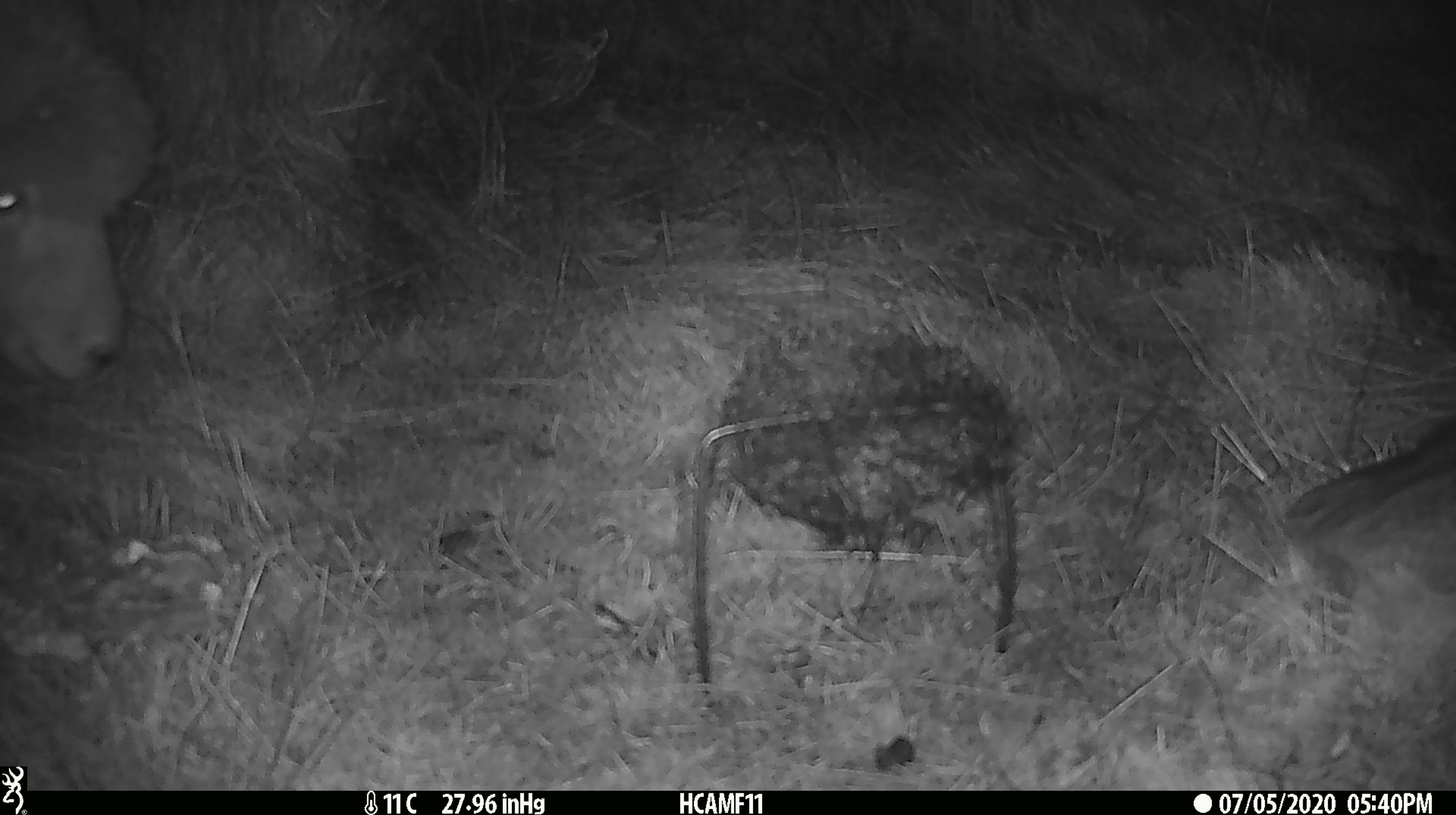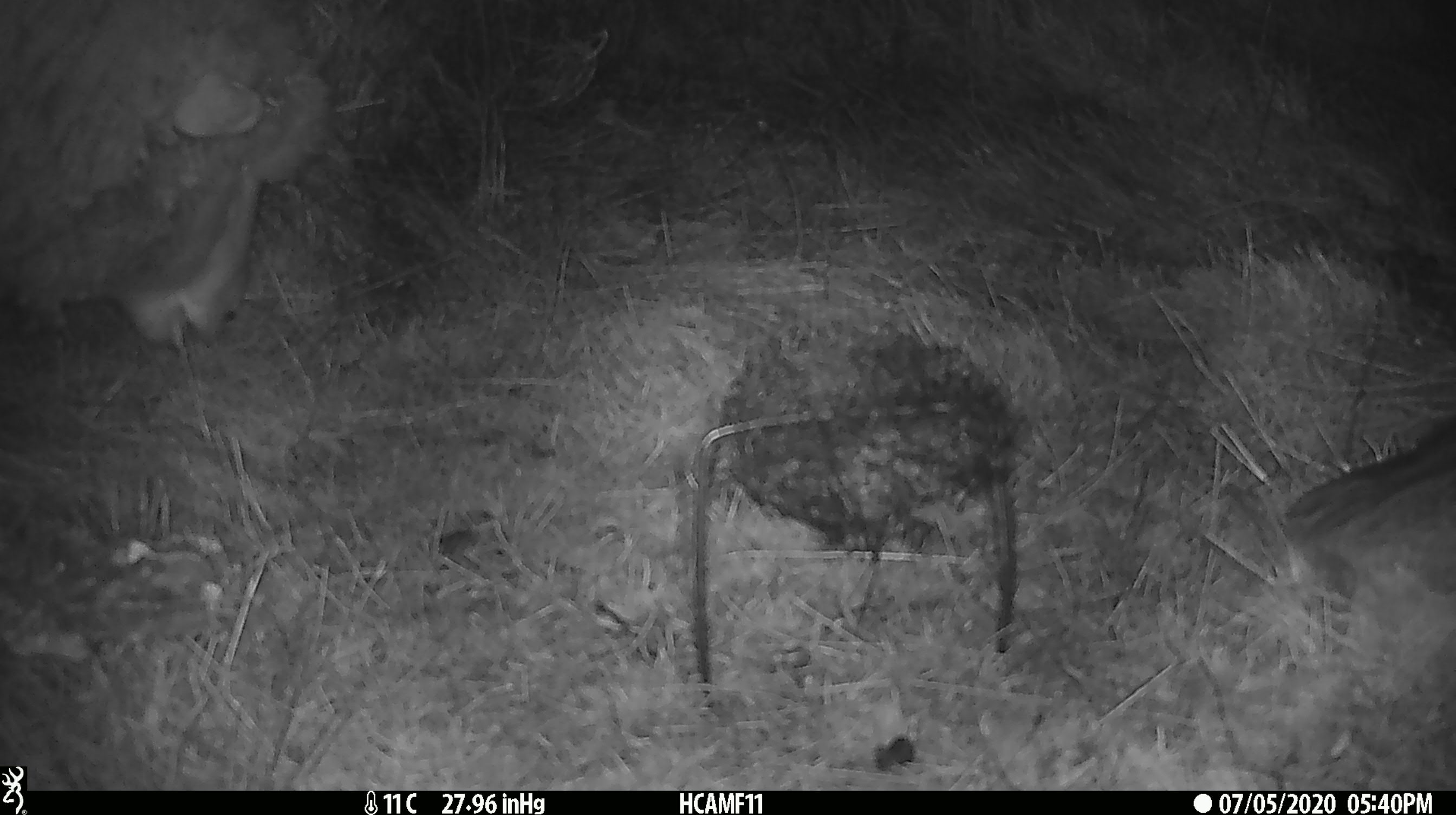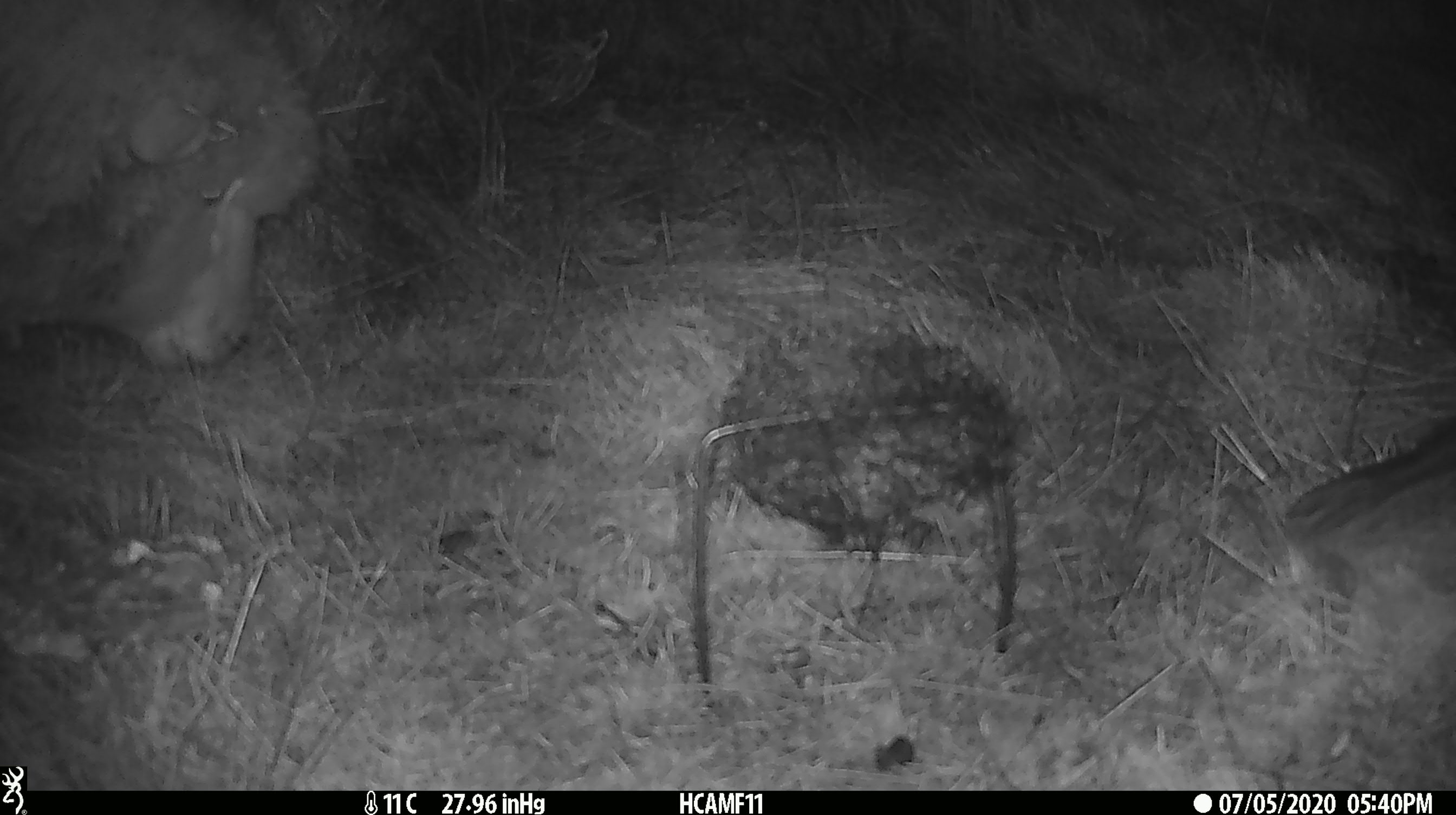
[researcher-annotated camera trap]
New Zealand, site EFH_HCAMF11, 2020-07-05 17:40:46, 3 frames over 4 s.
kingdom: Animalia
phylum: Chordata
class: Mammalia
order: Artiodactyla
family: Bovidae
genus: Ovis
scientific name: Ovis aries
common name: domestic sheep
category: sheep